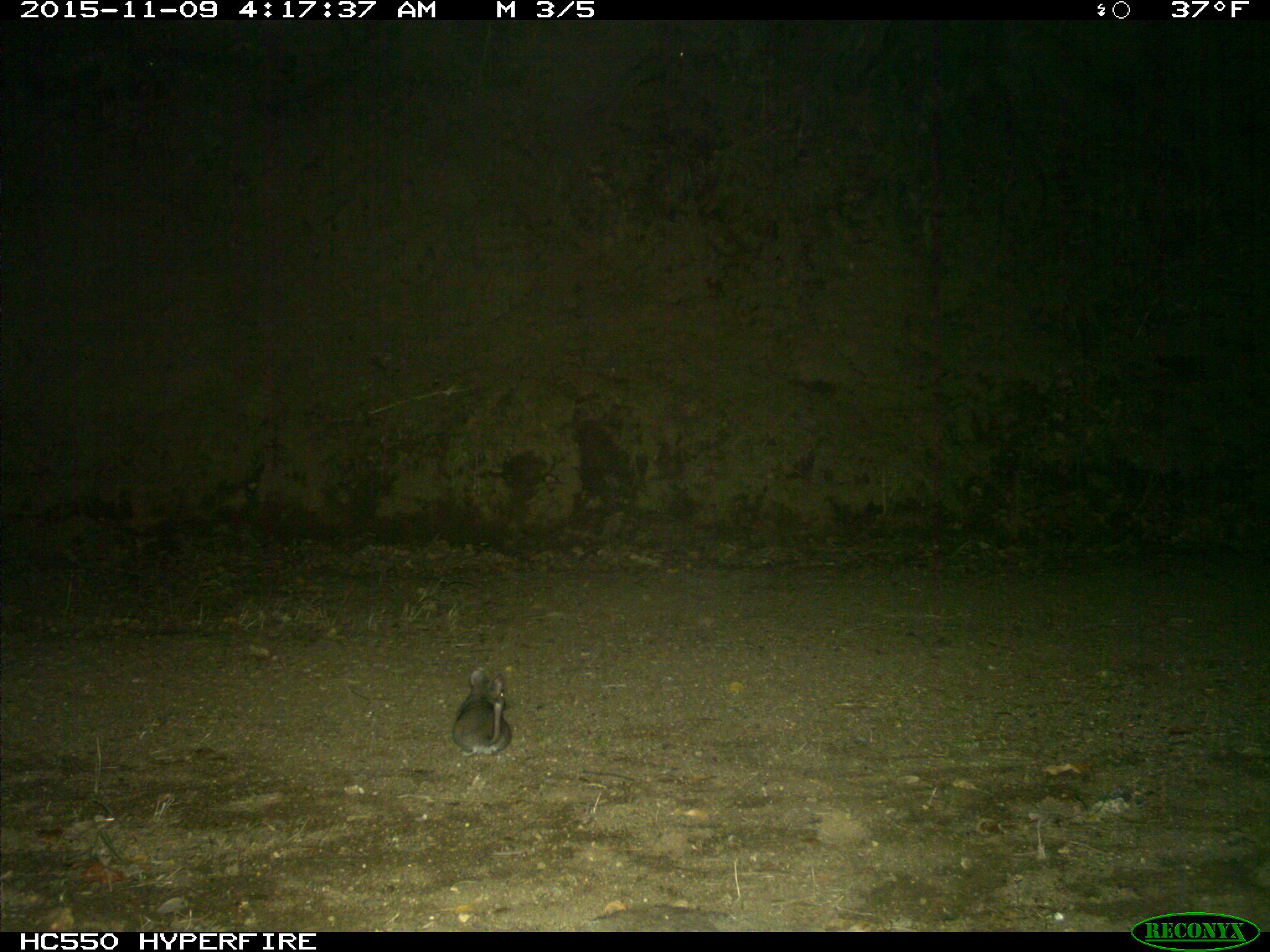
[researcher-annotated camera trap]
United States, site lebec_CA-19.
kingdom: Animalia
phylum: Chordata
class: Mammalia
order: Rodentia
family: Cricetidae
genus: Neotoma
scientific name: Neotoma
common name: pack rat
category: unidentified pack rat